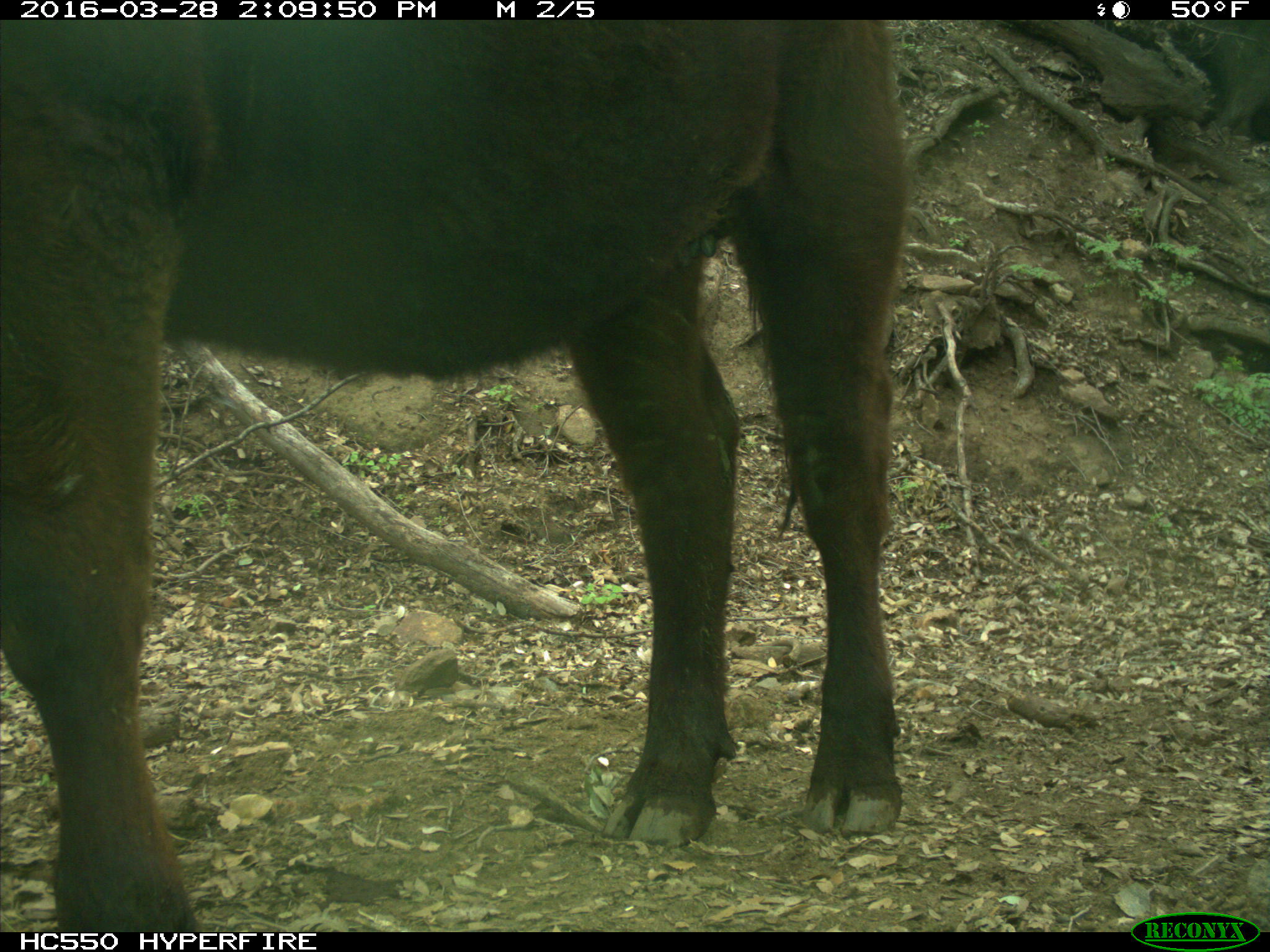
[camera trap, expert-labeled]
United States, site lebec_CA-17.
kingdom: Animalia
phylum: Chordata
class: Mammalia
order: Artiodactyla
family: Bovidae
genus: Bos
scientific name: Bos taurus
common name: domestic cow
Bos taurus (domestic cow).